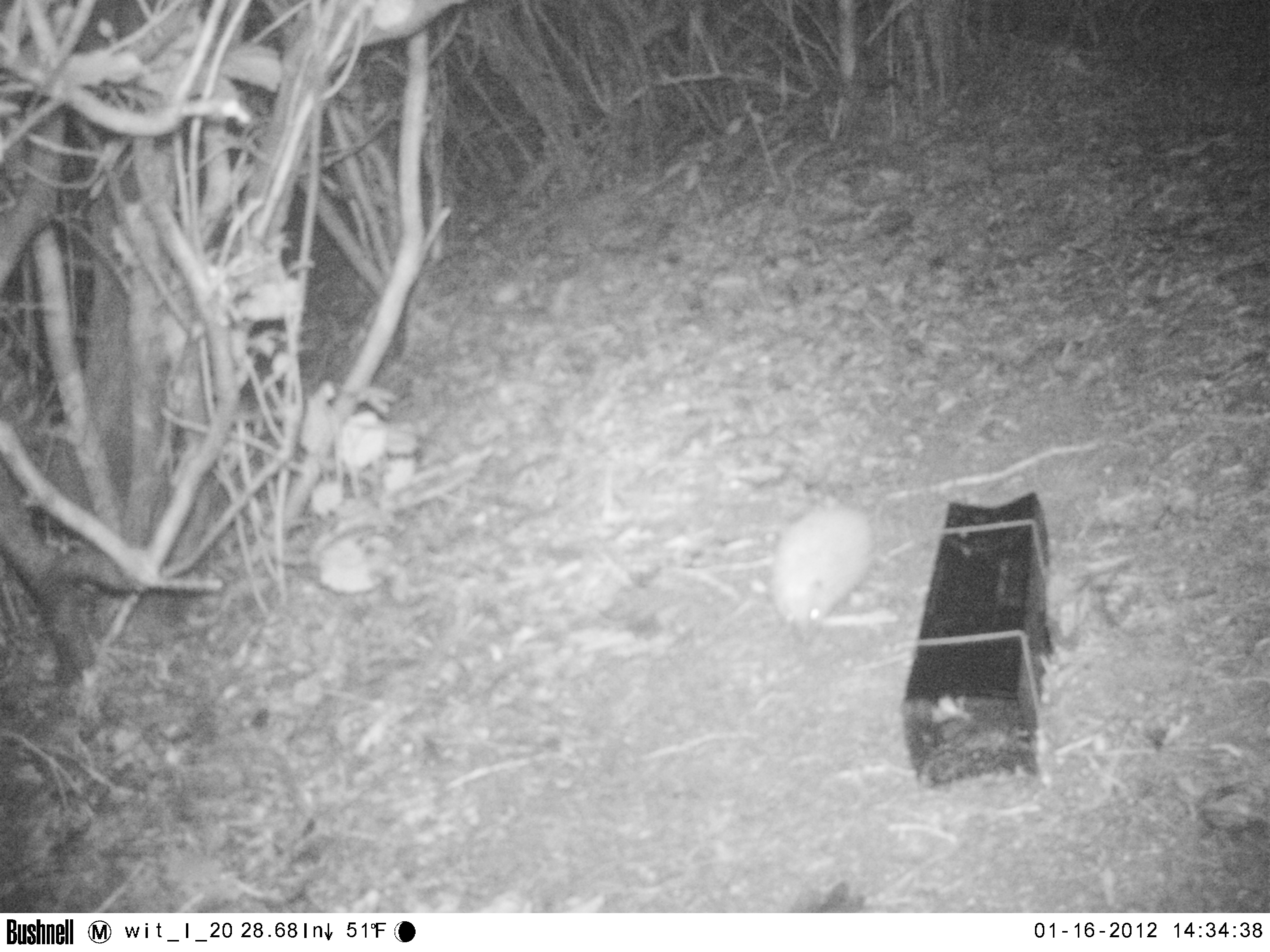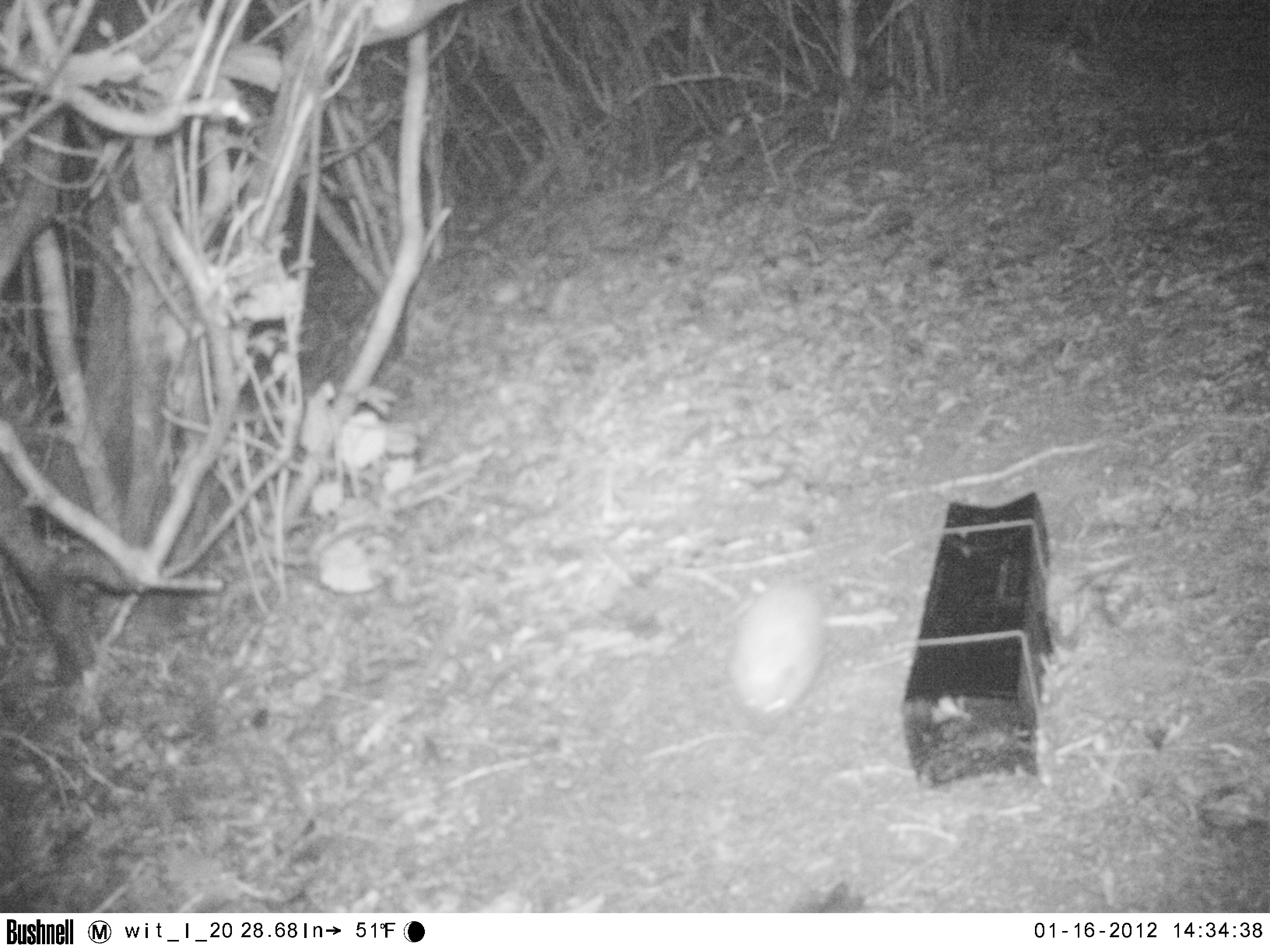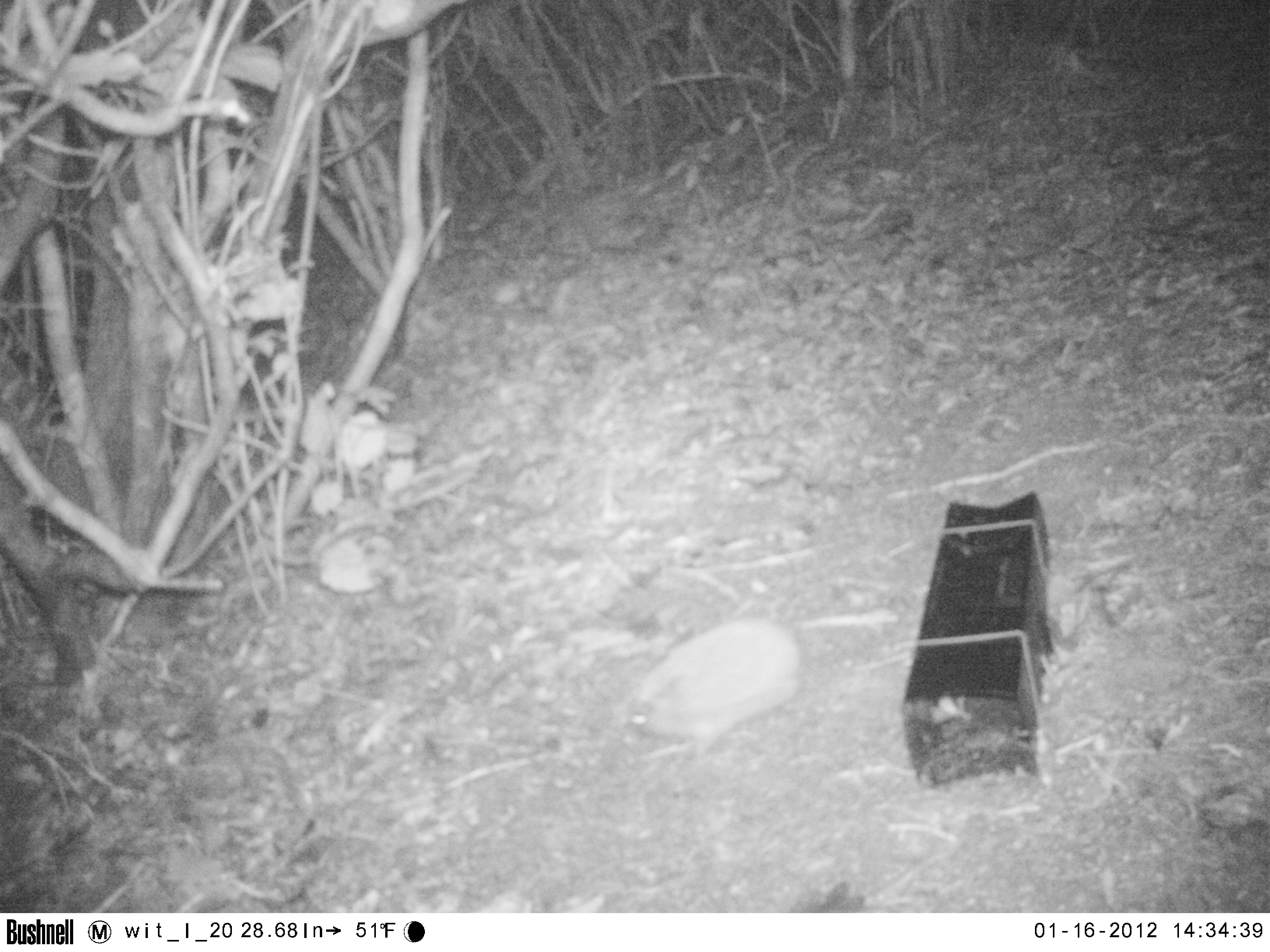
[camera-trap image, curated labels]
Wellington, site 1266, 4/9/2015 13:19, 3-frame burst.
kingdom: Animalia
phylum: Chordata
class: Mammalia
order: Eulipotyphla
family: Erinaceidae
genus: Erinaceus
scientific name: Erinaceus europaeus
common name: hedgehog